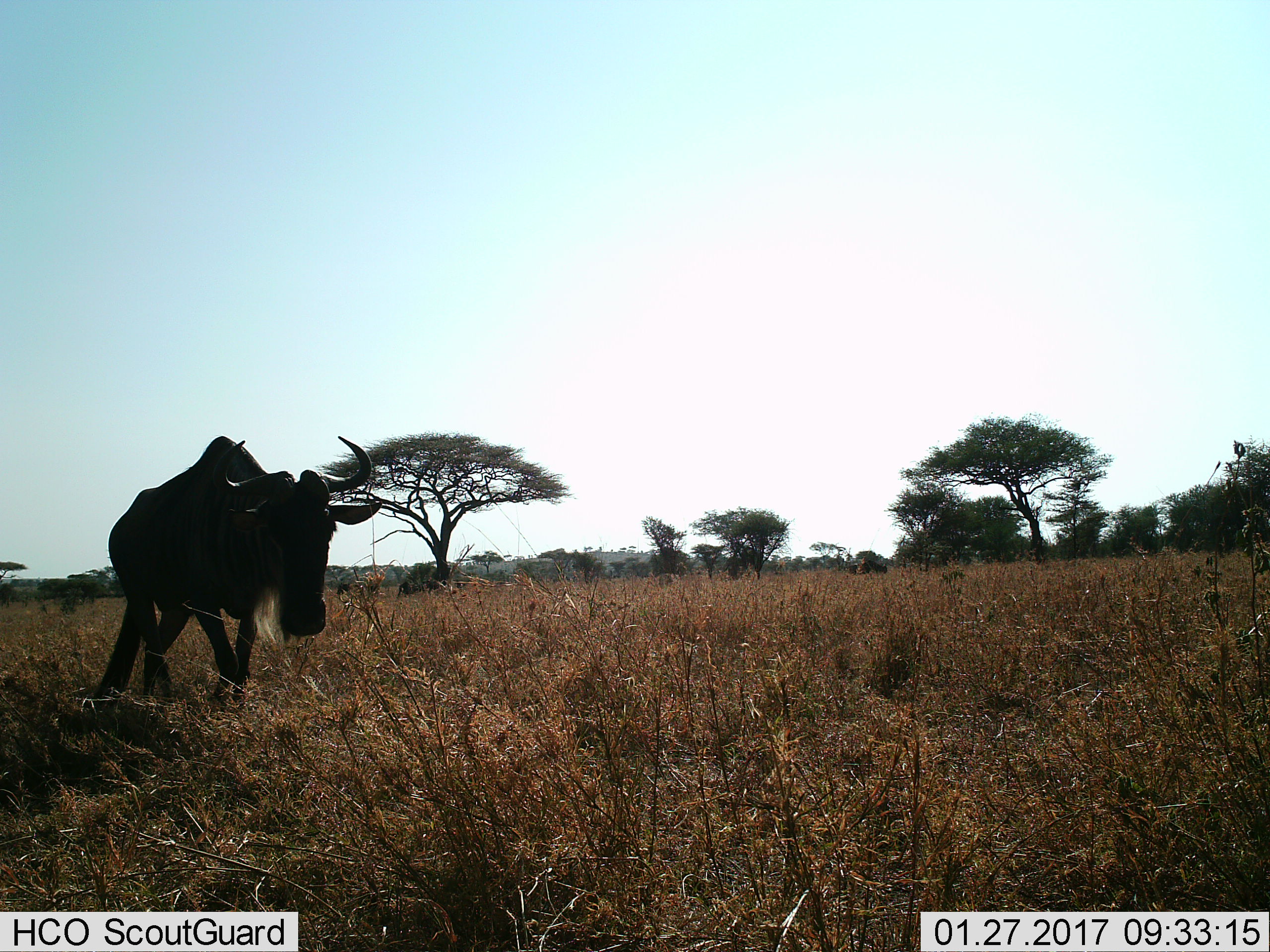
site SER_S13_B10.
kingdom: Animalia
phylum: Chordata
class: Mammalia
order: Artiodactyla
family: Bovidae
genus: Connochaetes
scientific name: Connochaetes taurinus taurinus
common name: blue wildebeest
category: wildebeestblue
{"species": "wildebeestblue (blue wildebeest) (Connochaetes taurinus taurinus)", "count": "1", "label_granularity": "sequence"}